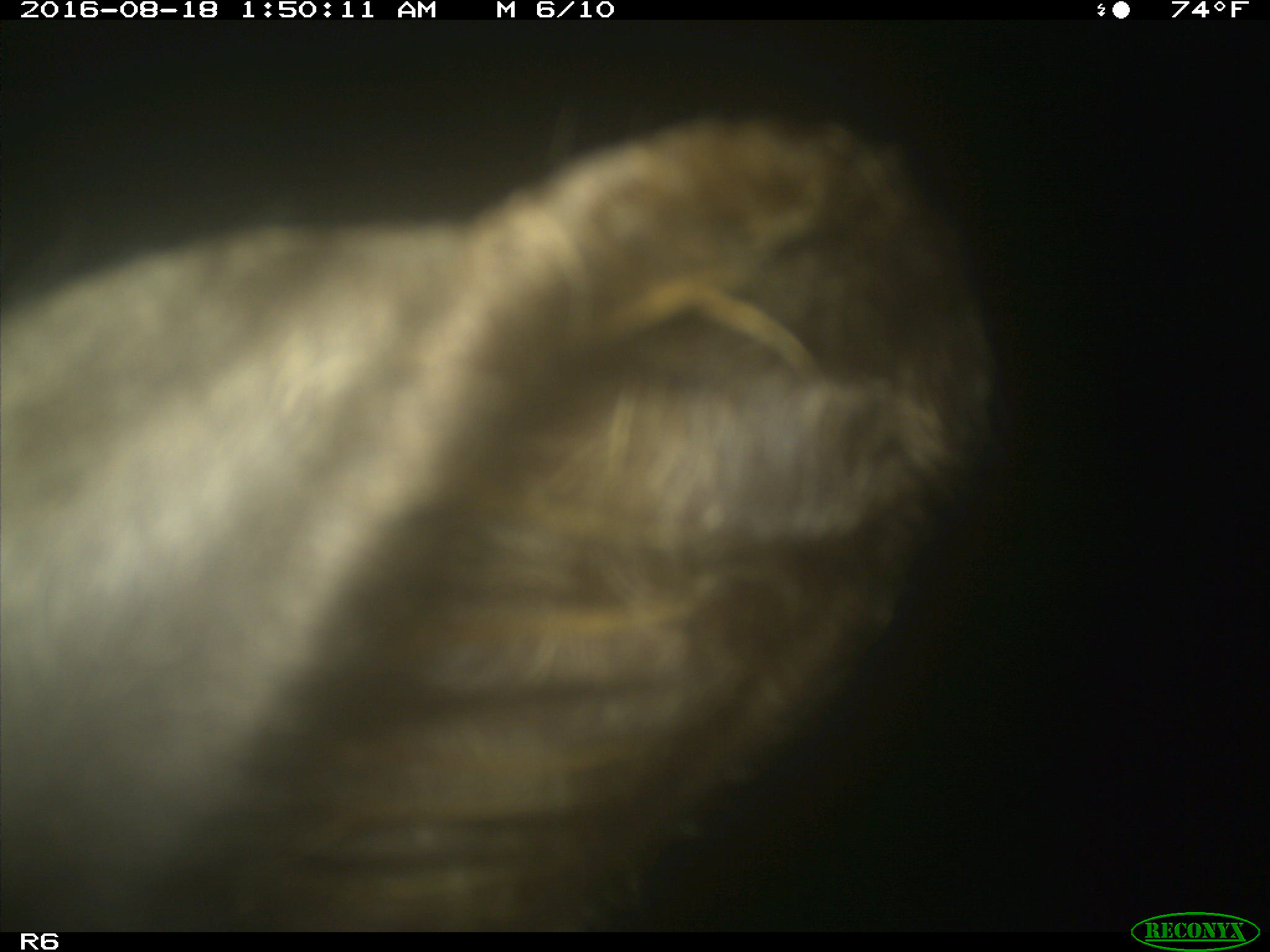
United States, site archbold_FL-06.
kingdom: Animalia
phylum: Chordata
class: Mammalia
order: Artiodactyla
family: Bovidae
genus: Bos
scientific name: Bos taurus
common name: domestic cow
Bos taurus (domestic cow).